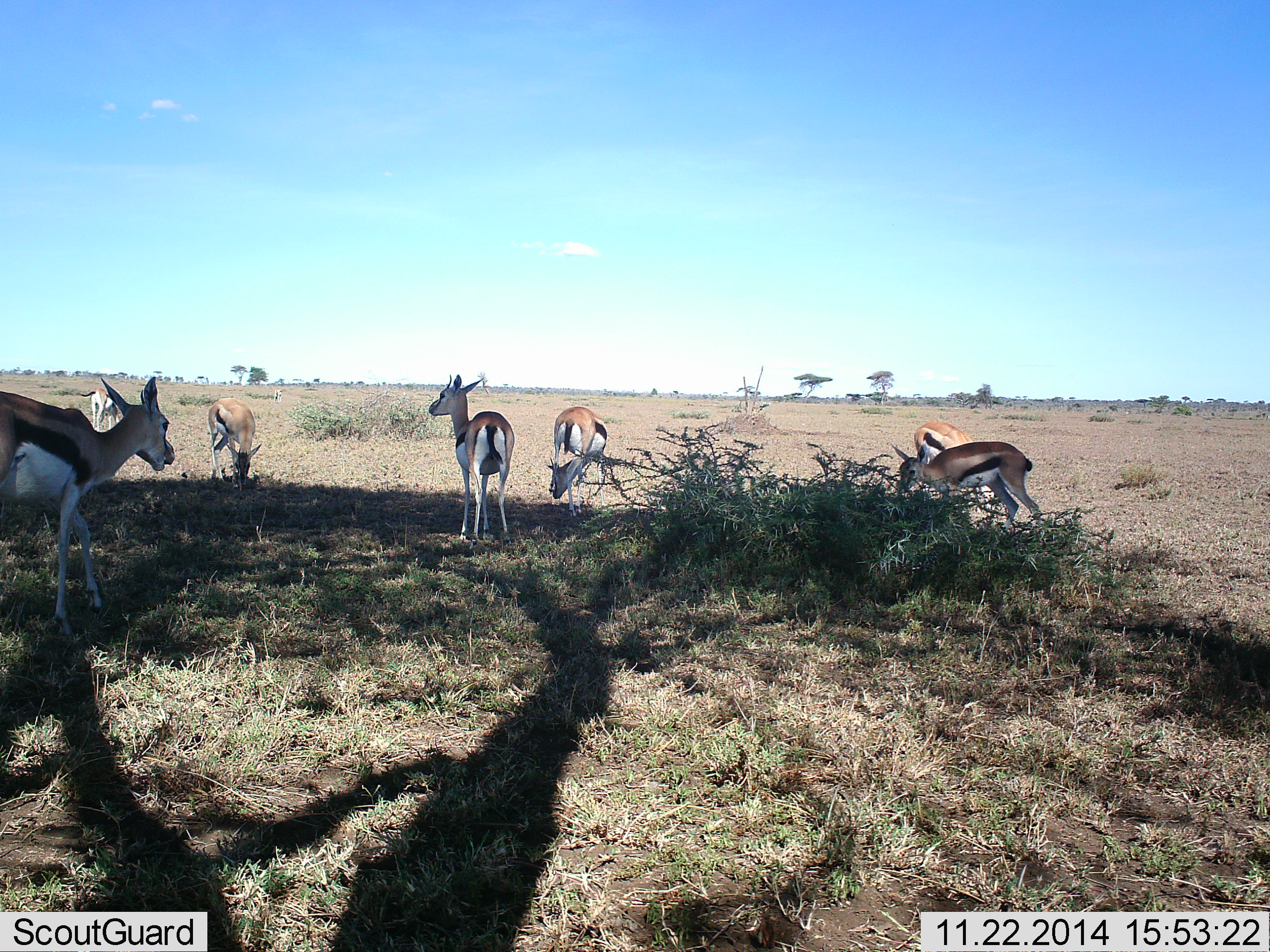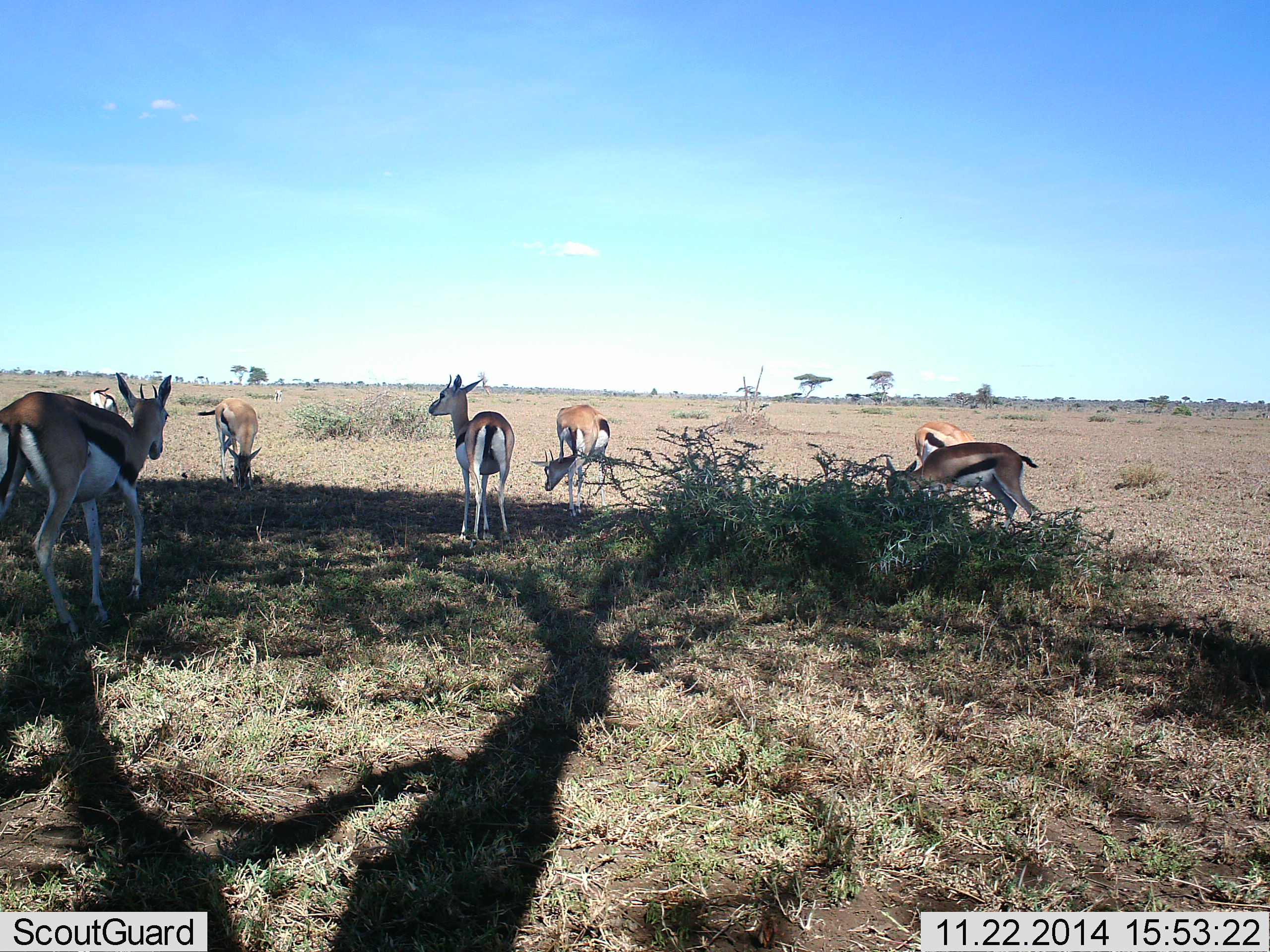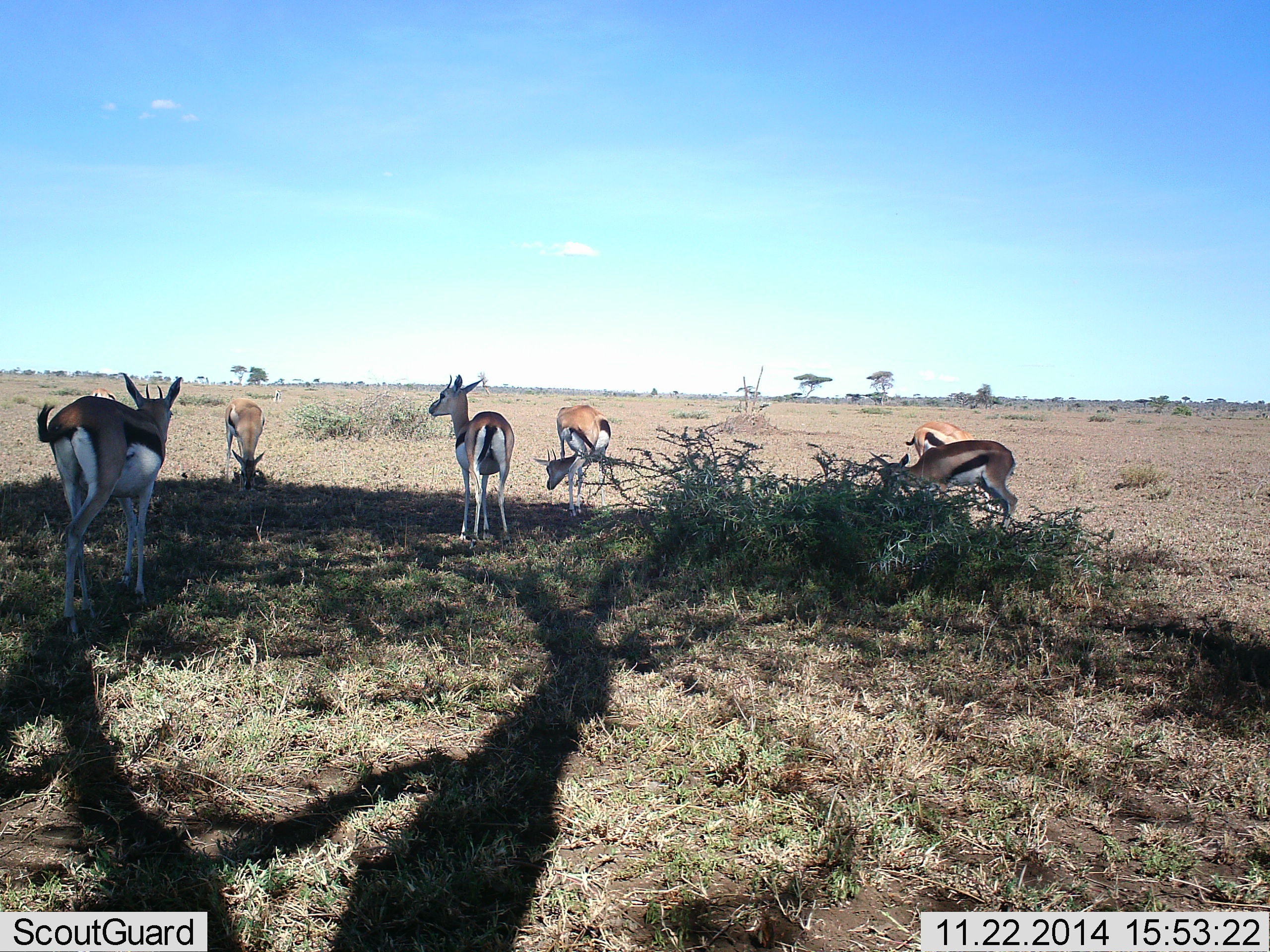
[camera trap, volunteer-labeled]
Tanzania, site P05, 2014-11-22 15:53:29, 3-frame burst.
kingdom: Animalia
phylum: Chordata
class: Mammalia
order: Artiodactyla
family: Bovidae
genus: Eudorcas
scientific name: Eudorcas thomsonii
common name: thomson's gazelle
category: gazellethomsons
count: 7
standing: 70%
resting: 0%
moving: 70%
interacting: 0%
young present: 0%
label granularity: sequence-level